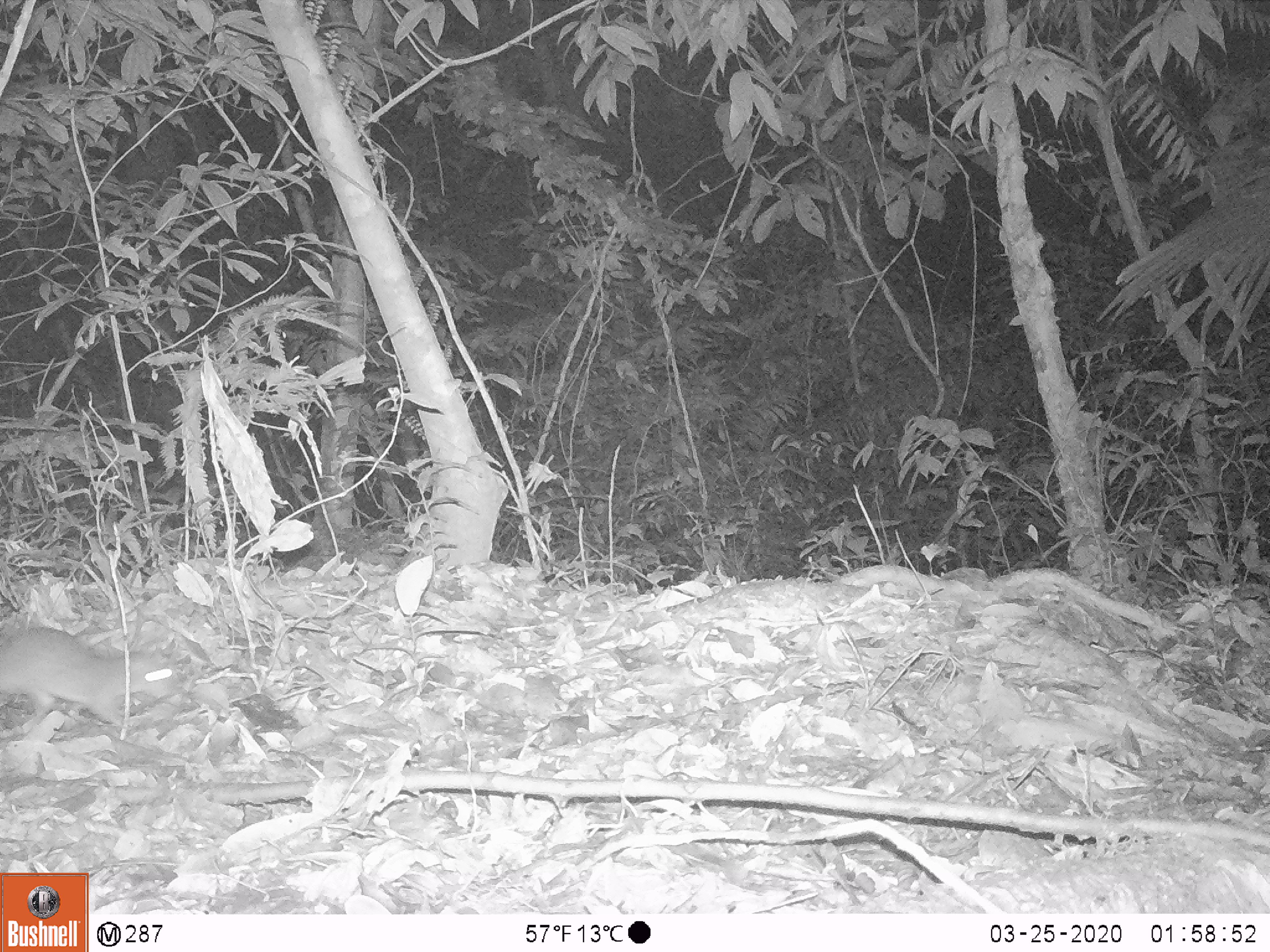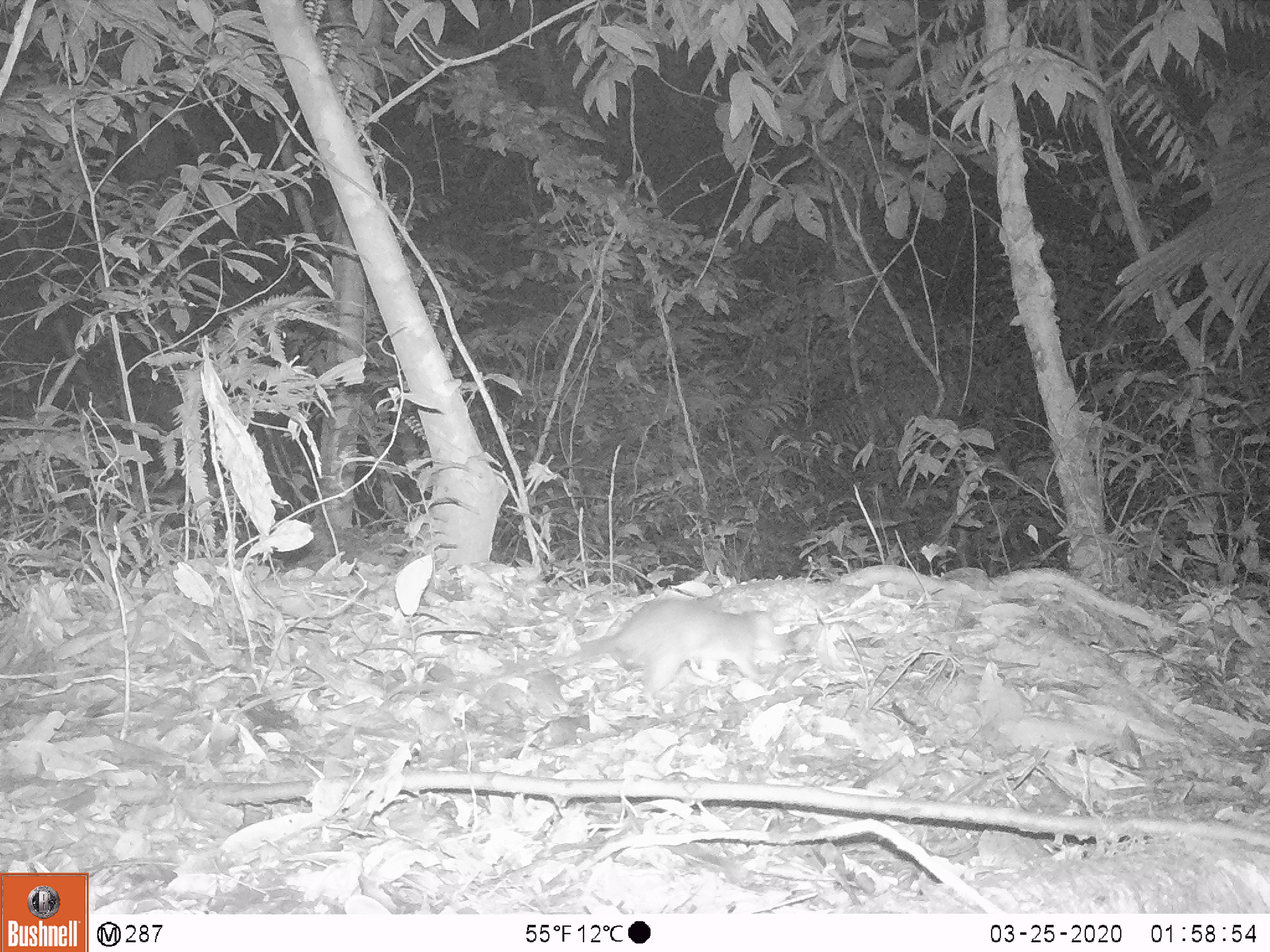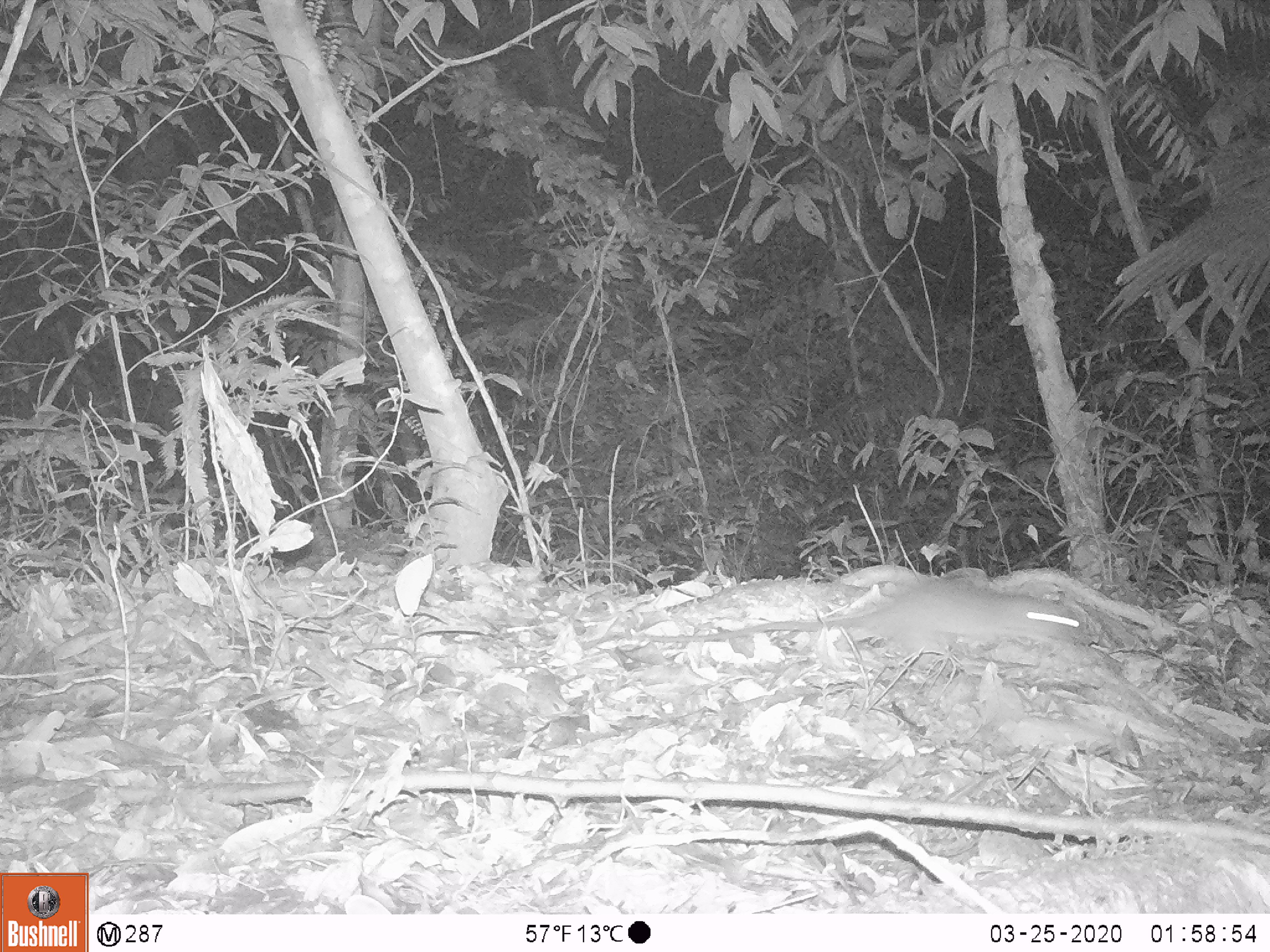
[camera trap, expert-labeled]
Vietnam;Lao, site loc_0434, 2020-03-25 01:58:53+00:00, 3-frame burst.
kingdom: Animalia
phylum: Chordata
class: Mammalia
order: Rodentia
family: Muridae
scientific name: Muridae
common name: old-world mice and rats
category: unidentified murid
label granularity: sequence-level